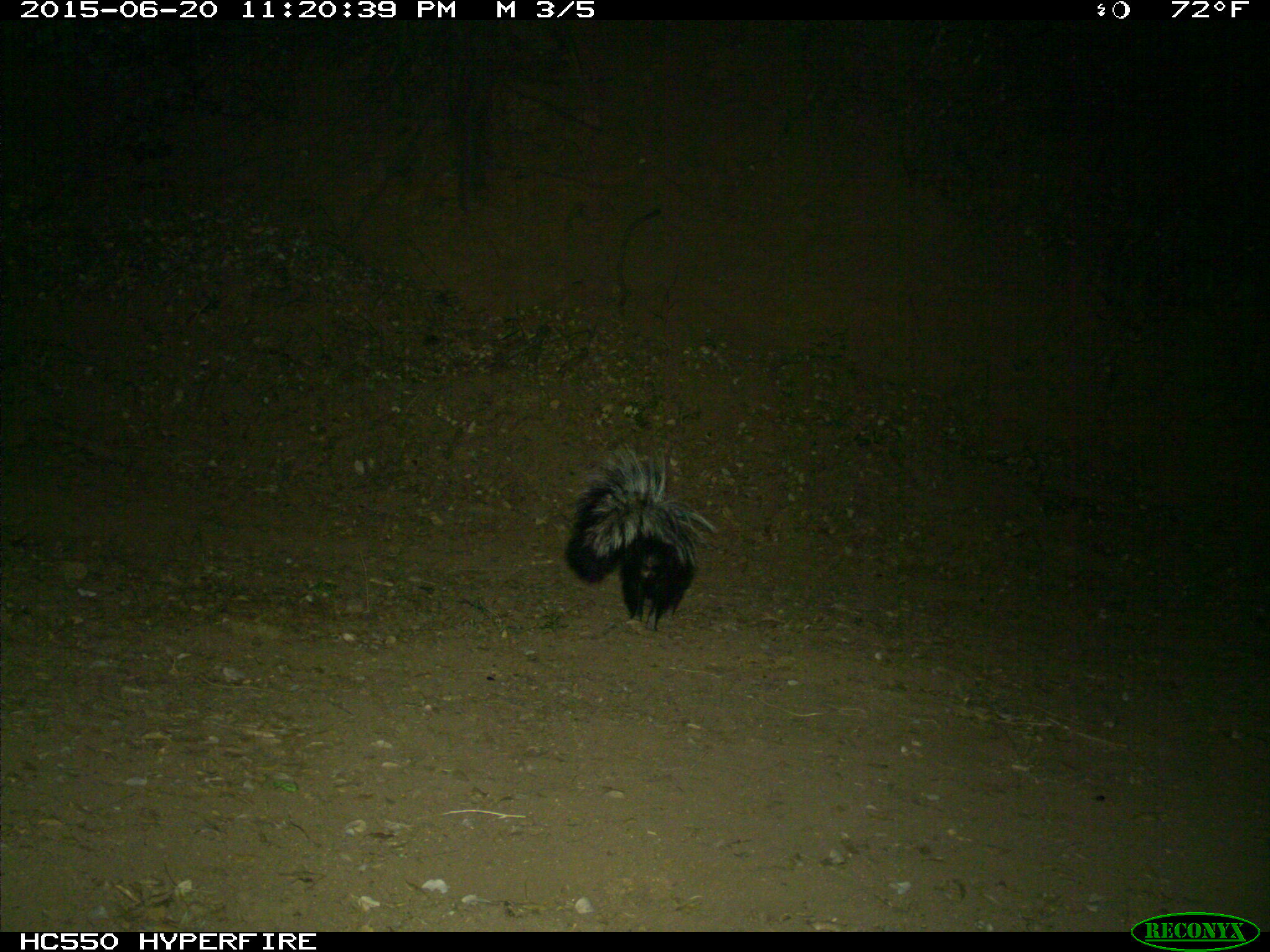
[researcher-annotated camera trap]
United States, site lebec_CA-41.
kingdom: Animalia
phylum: Chordata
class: Mammalia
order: Carnivora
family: Mephitidae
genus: Mephitis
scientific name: Mephitis mephitis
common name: striped skunk